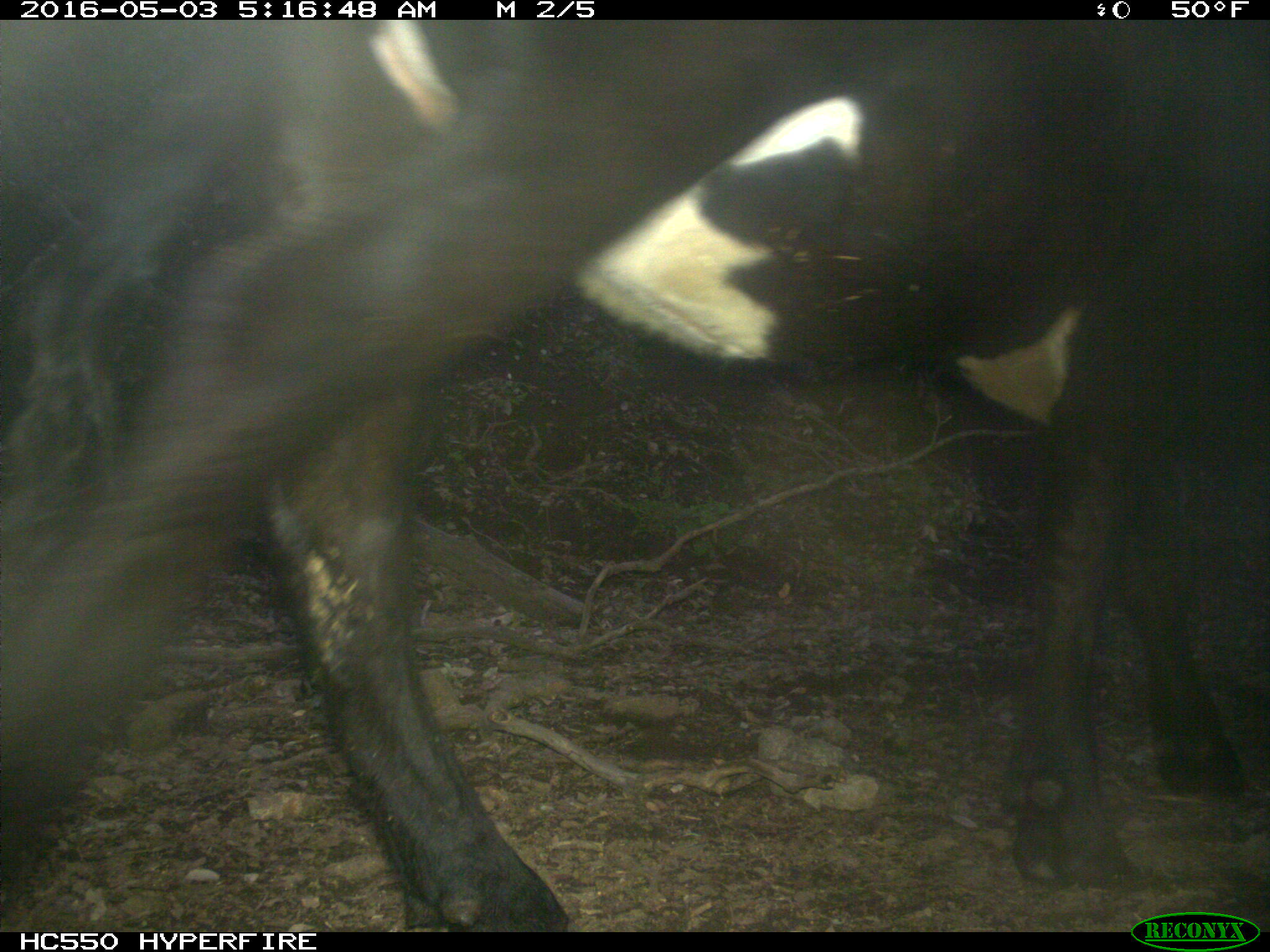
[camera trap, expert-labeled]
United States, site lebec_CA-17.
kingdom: Animalia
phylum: Chordata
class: Mammalia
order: Artiodactyla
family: Bovidae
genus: Bos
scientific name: Bos taurus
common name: domestic cow